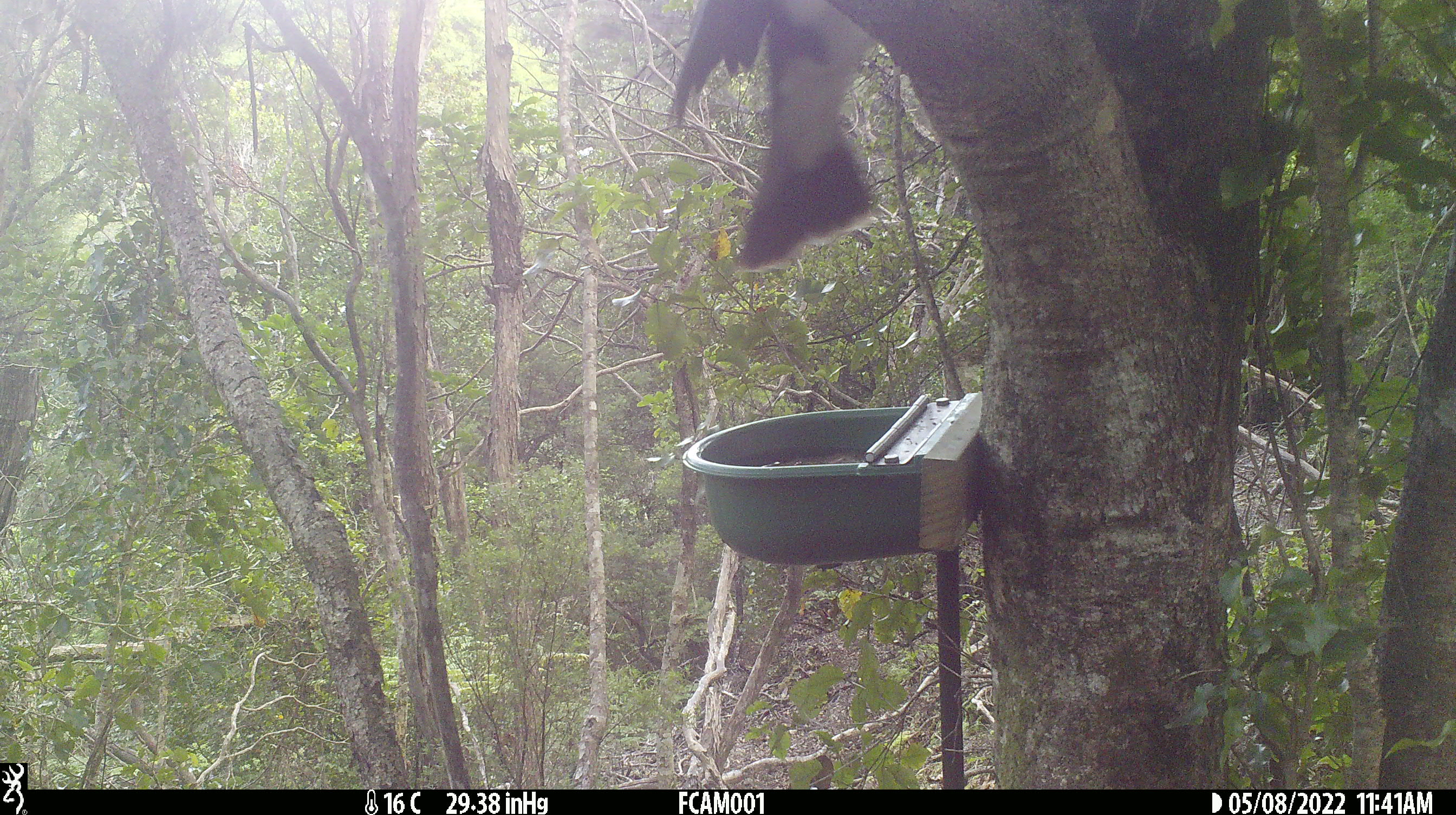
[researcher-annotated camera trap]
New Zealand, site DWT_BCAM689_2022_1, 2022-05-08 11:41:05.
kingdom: Animalia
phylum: Chordata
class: Aves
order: Columbiformes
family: Columbidae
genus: Hemiphaga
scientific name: Hemiphaga novaeseelandiae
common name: new zealand pigeon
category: kereru